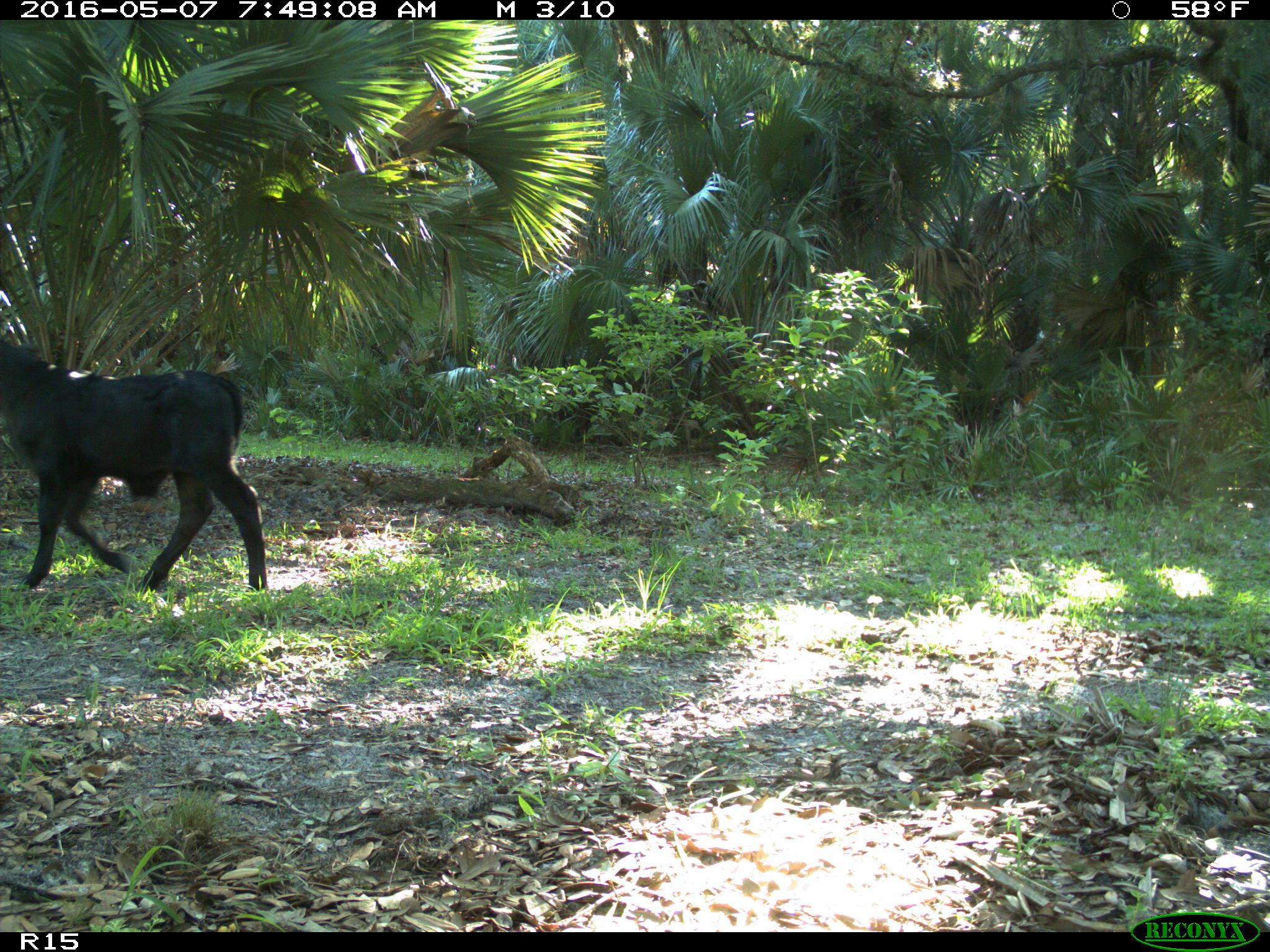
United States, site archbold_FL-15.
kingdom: Animalia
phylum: Chordata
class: Mammalia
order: Artiodactyla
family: Bovidae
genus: Bos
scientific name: Bos taurus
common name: domestic cow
Bos taurus (domestic cow).